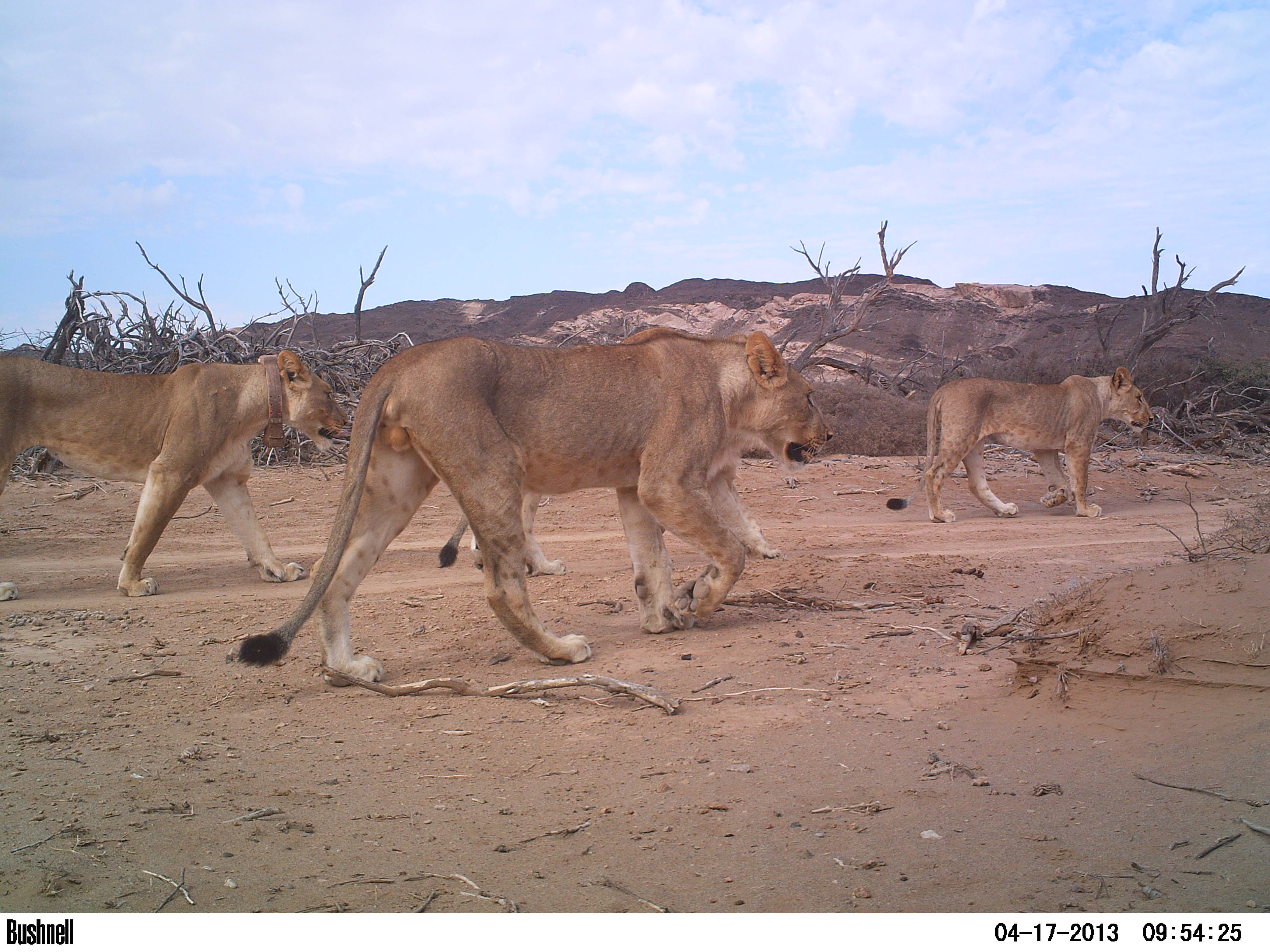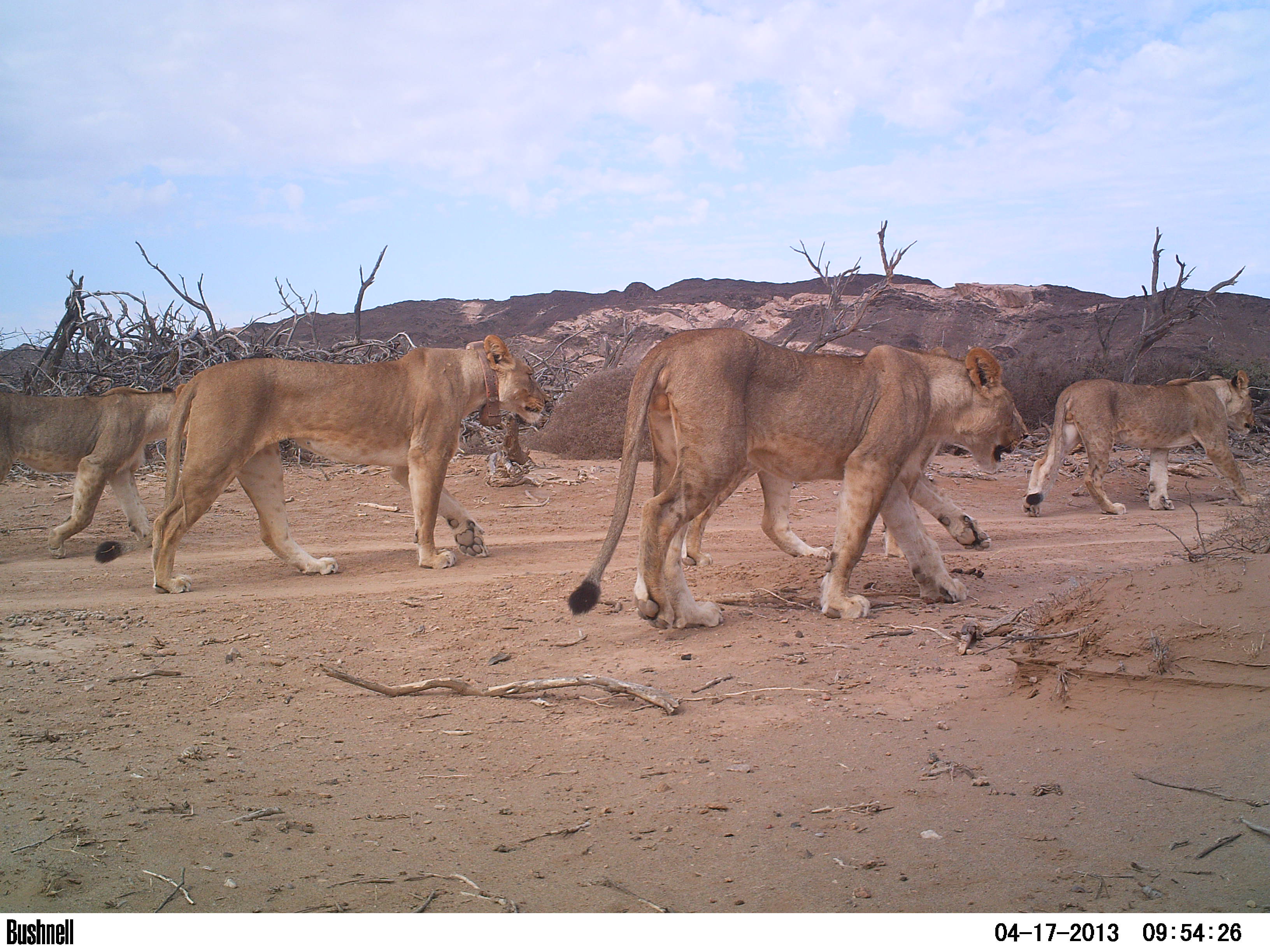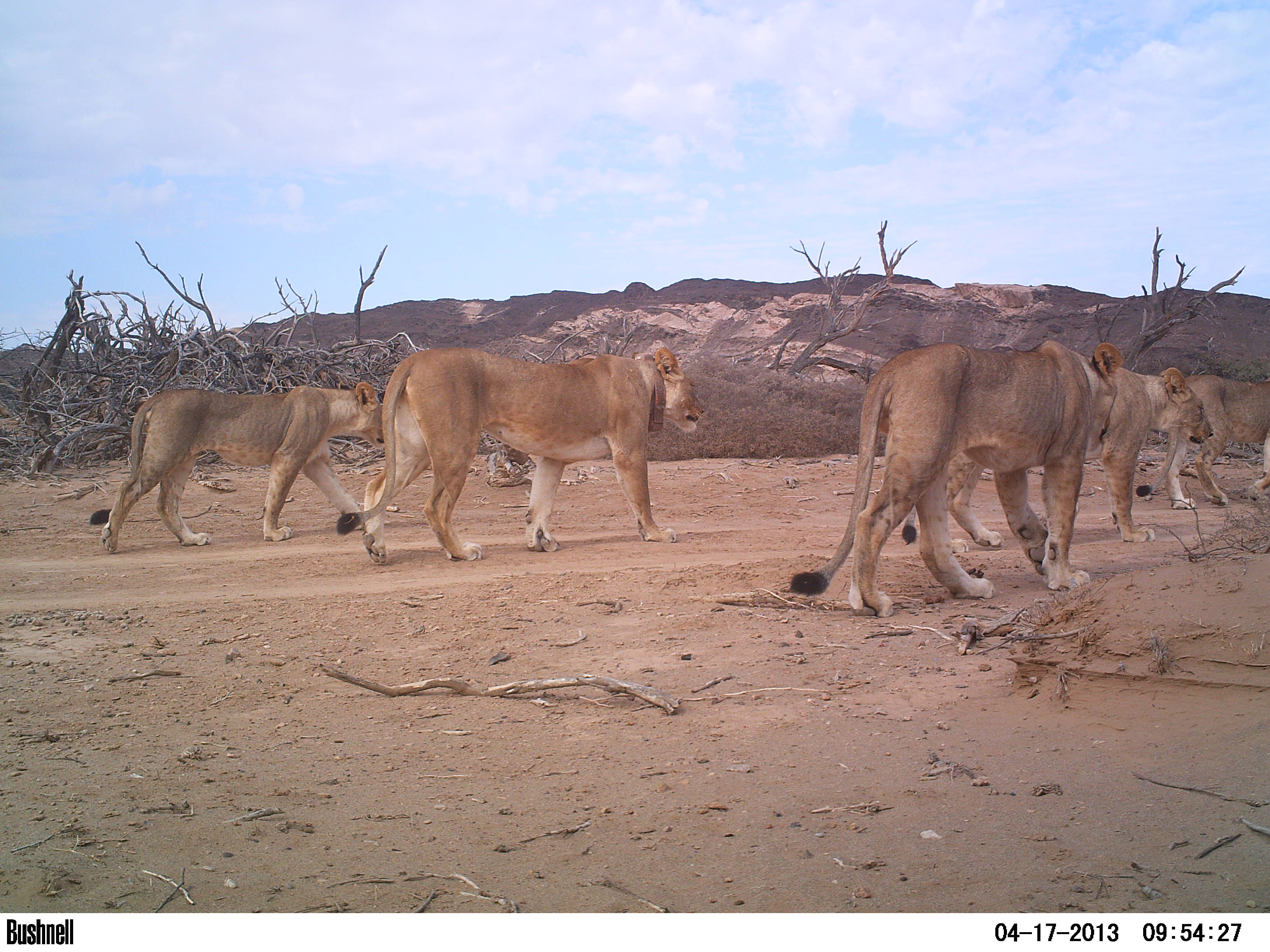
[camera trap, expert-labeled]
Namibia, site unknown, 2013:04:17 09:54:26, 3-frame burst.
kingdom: Animalia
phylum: Chordata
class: Mammalia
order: Carnivora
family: Felidae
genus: Panthera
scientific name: Panthera leo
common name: lion